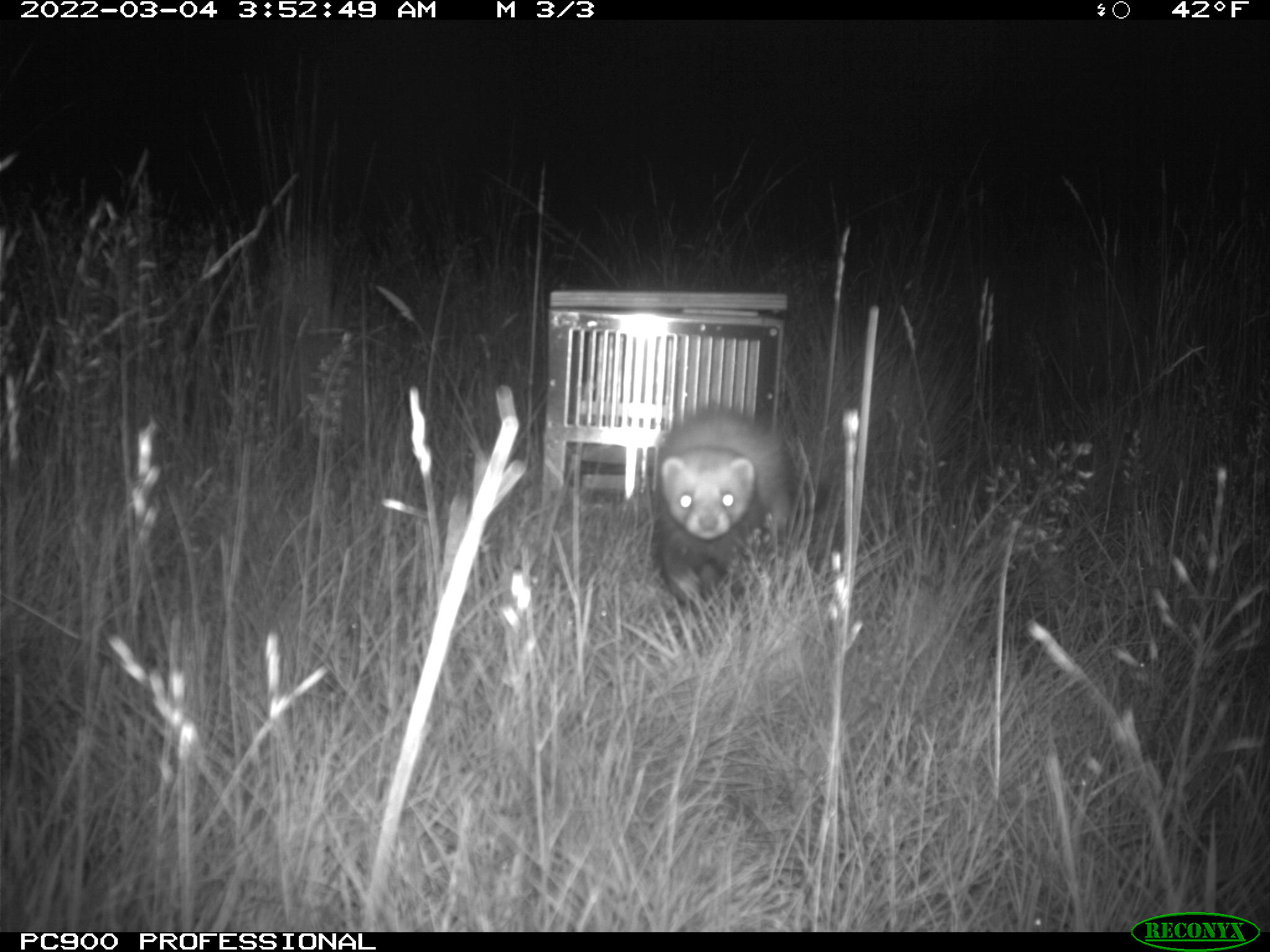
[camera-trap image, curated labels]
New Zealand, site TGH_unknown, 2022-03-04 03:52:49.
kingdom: Animalia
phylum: Chordata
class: Mammalia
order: Carnivora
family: Mustelidae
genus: Mustela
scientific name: Mustela furo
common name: ferret